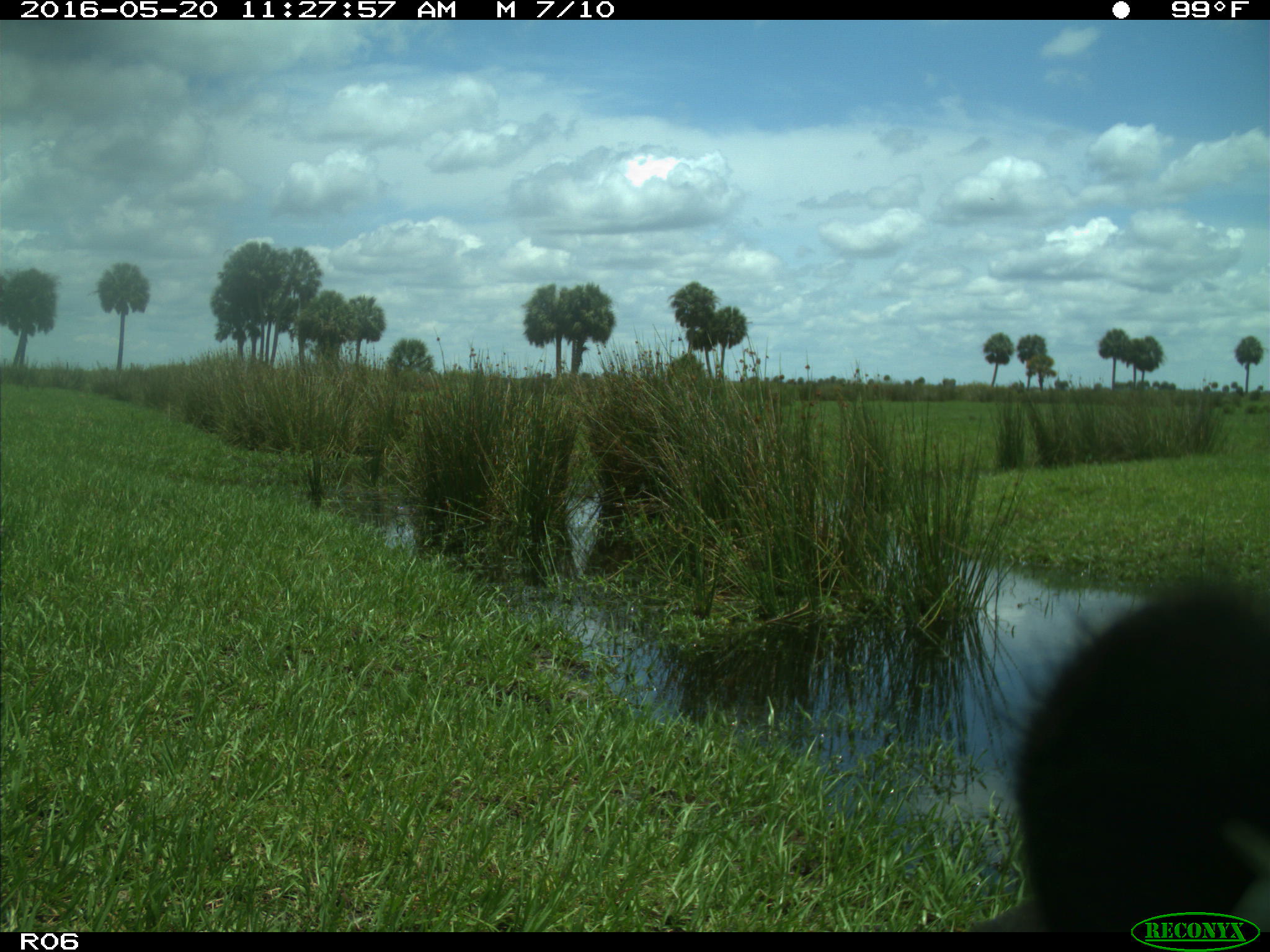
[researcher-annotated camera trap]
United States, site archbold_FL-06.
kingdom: Animalia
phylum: Chordata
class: Mammalia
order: Artiodactyla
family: Bovidae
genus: Bos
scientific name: Bos taurus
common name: domestic cow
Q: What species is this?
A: Bos taurus (domestic cow).